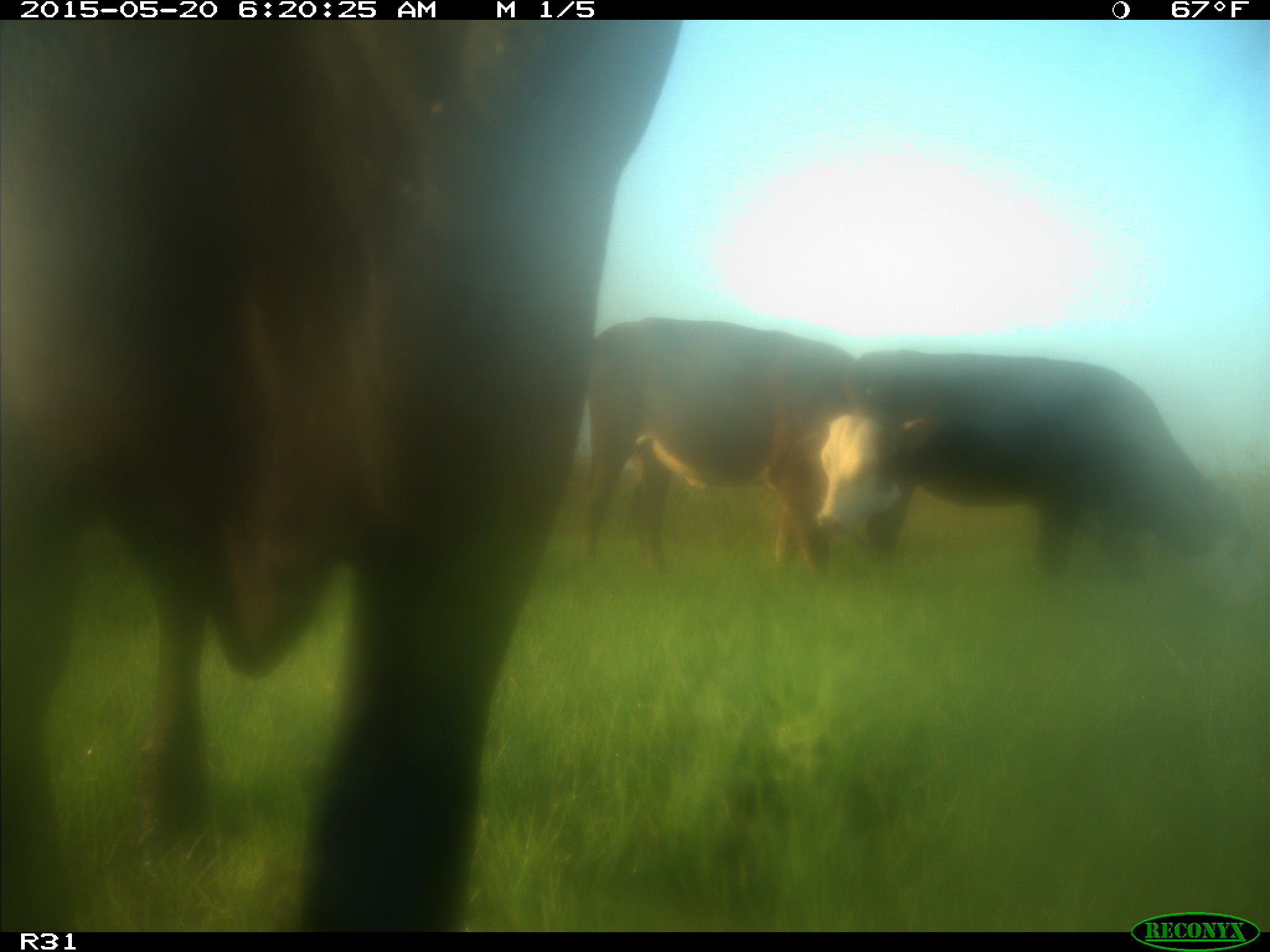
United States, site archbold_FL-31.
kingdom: Animalia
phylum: Chordata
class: Mammalia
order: Artiodactyla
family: Bovidae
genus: Bos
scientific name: Bos taurus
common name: domestic cow